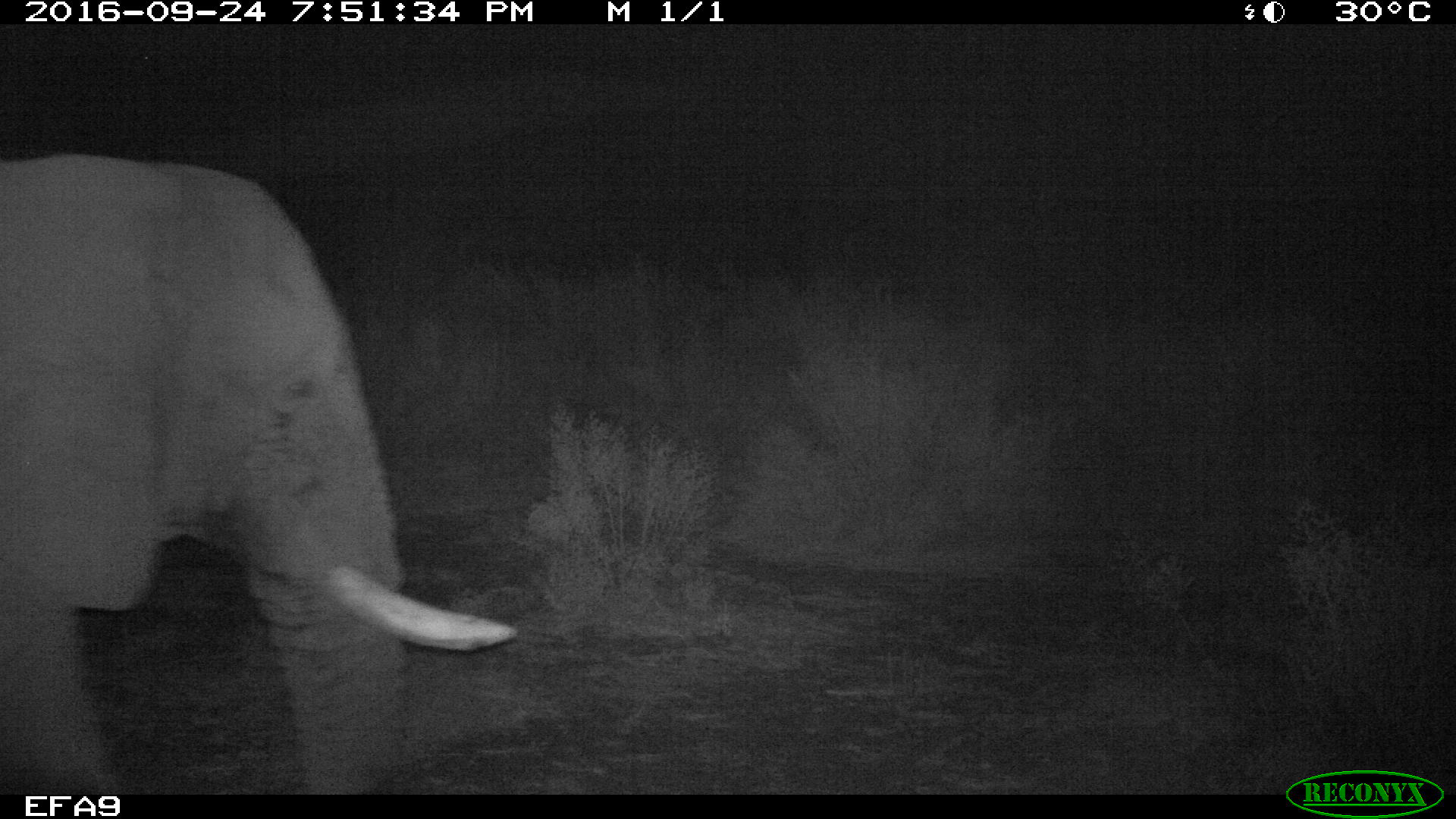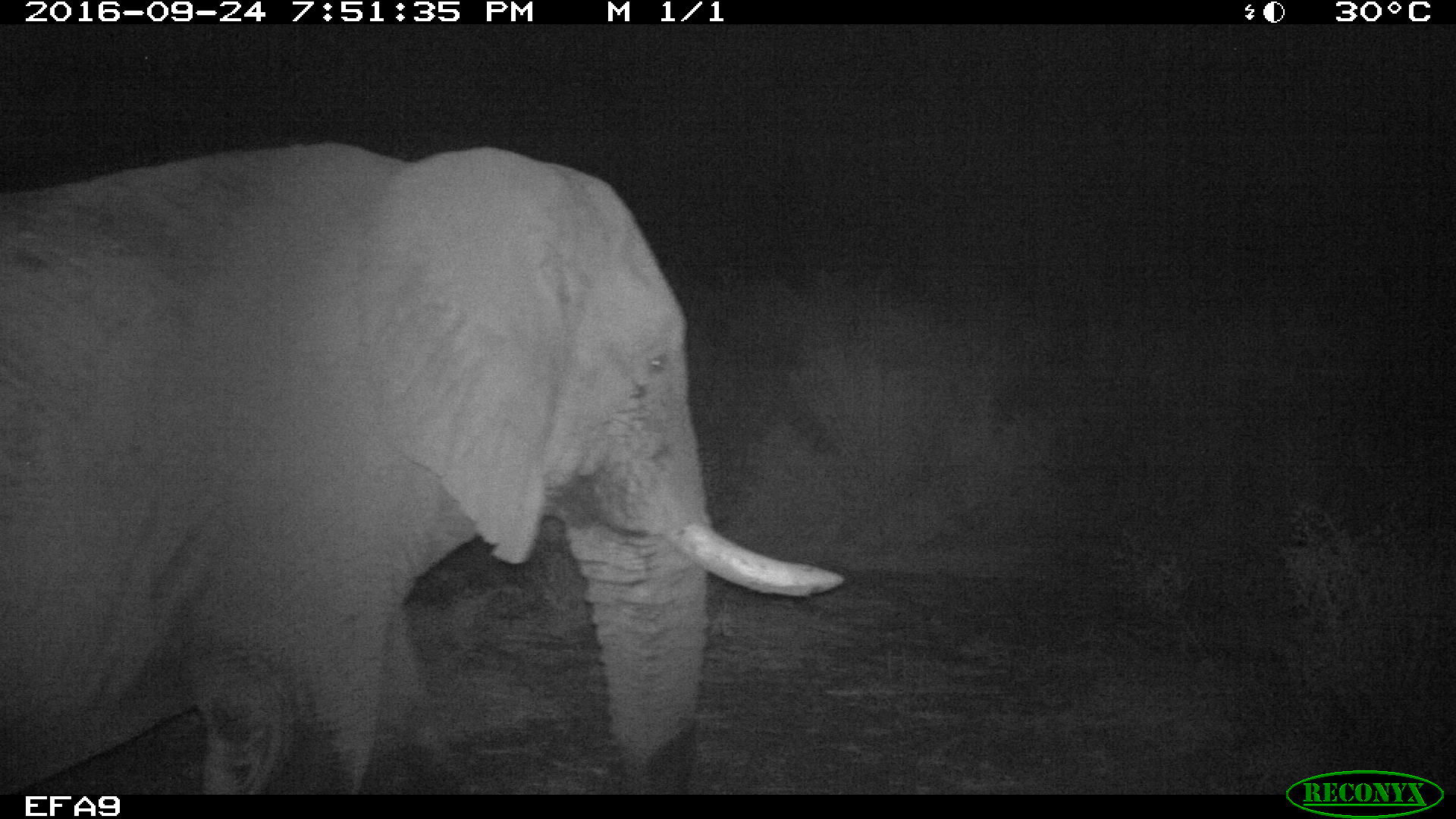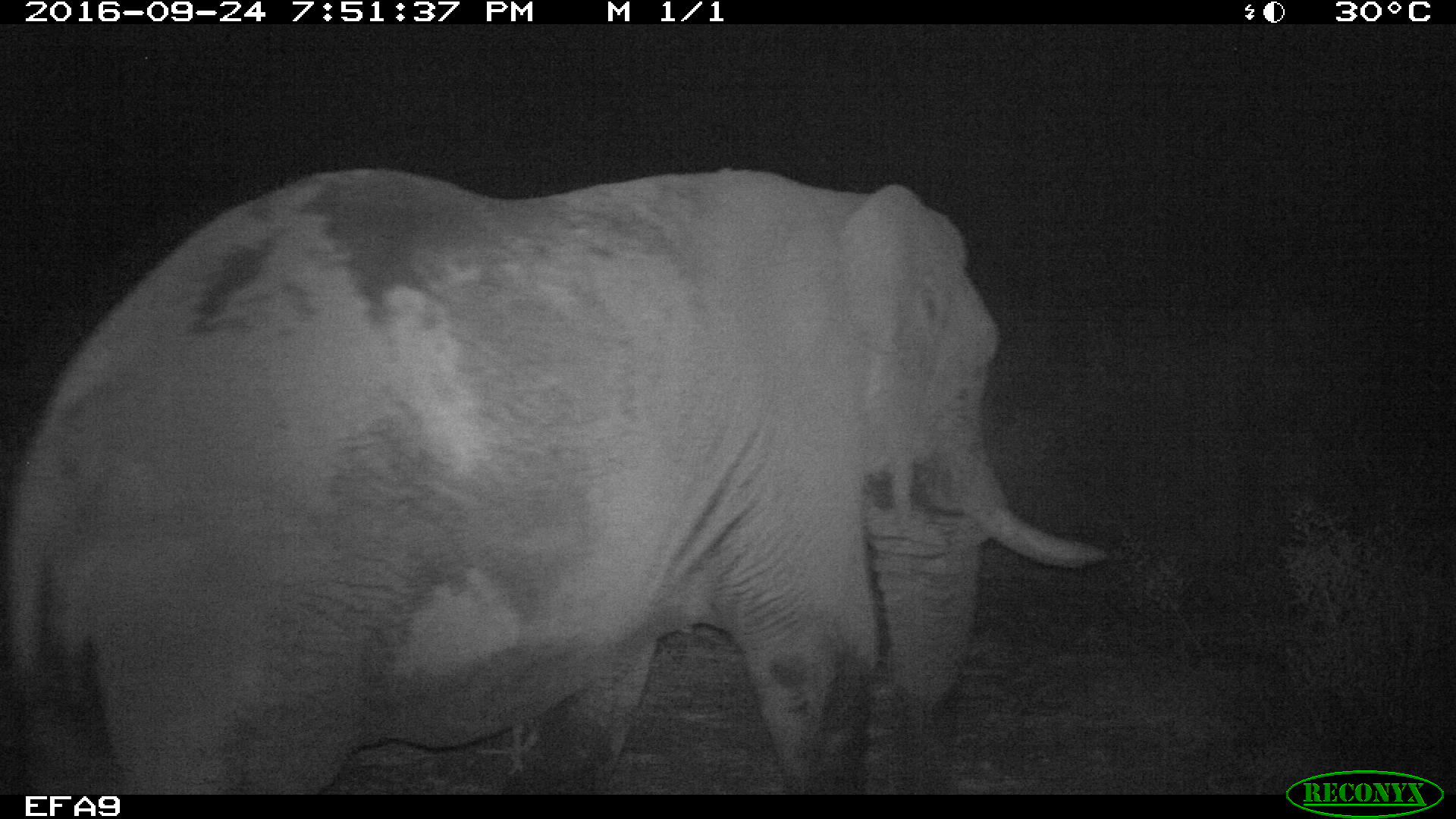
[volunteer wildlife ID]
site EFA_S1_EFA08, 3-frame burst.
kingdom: Animalia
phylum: Chordata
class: Mammalia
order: Proboscidea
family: Elephantidae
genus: Loxodonta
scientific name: Loxodonta africana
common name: african bush elephant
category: elephant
Elephant (african bush elephant) (Loxodonta africana), count 1. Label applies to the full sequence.